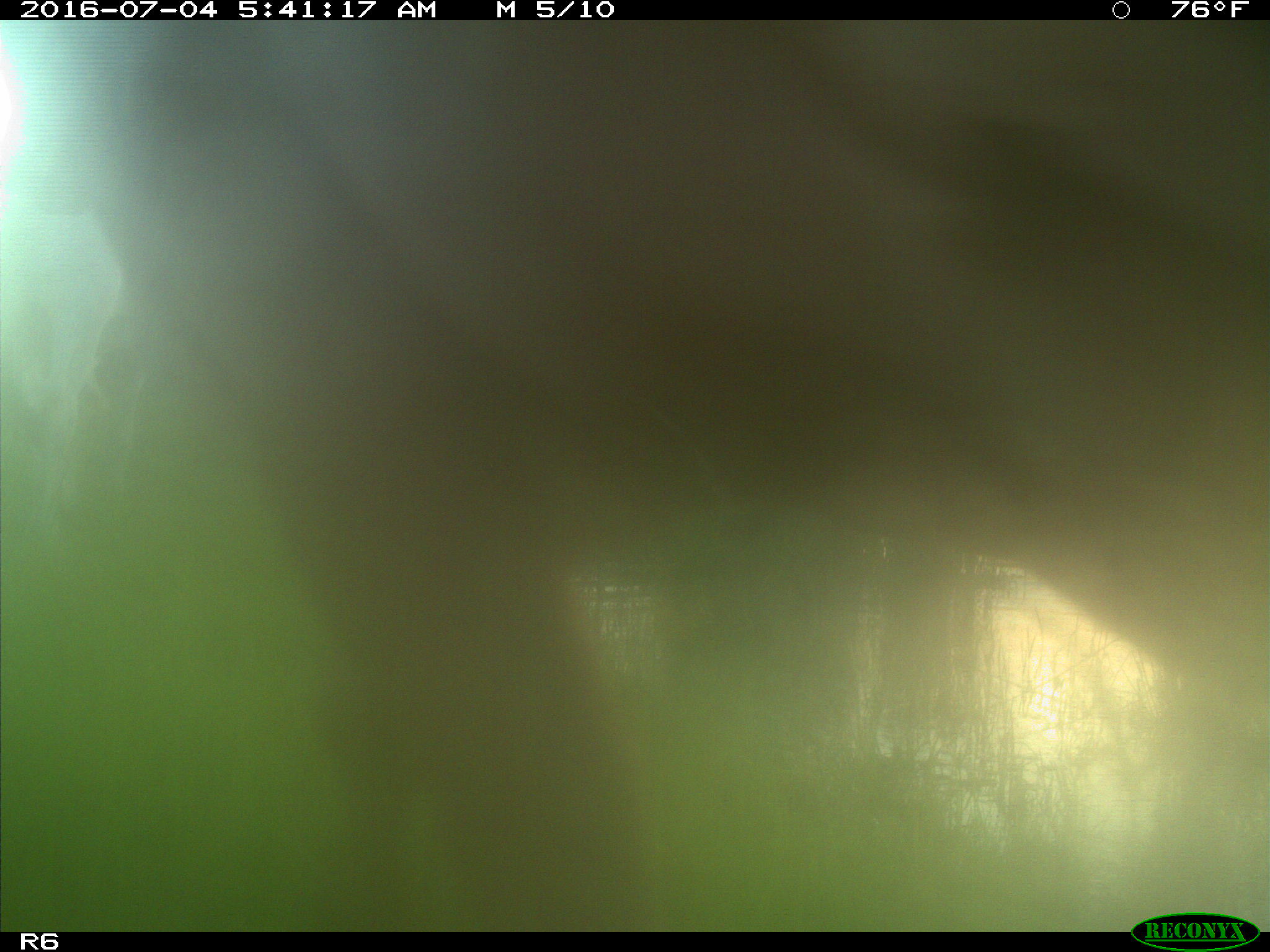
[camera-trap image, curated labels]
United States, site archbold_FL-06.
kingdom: Animalia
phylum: Chordata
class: Mammalia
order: Artiodactyla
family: Bovidae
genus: Bos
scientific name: Bos taurus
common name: domestic cow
Bos taurus (domestic cow).